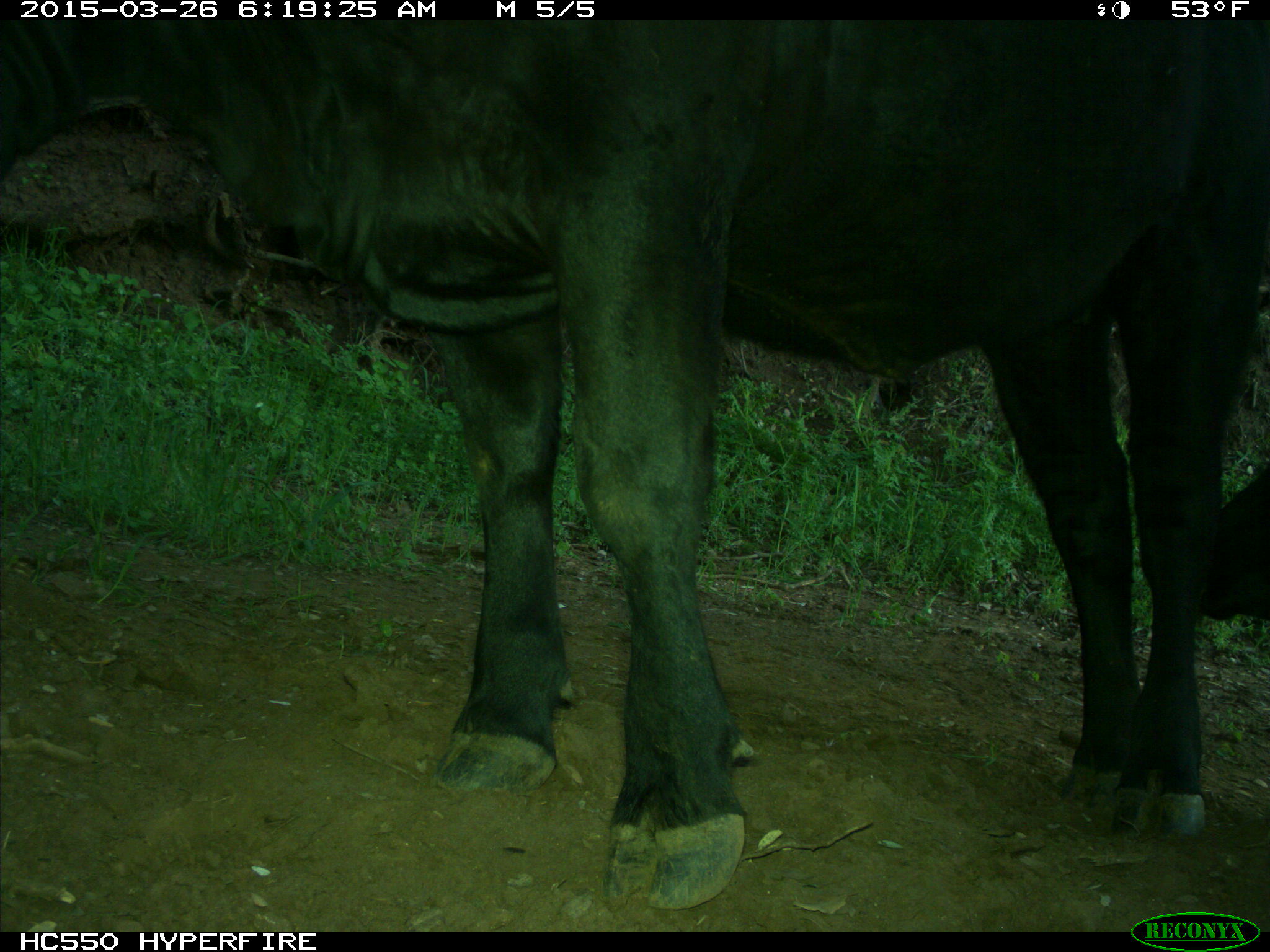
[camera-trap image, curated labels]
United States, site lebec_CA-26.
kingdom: Animalia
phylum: Chordata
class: Mammalia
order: Artiodactyla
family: Bovidae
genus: Bos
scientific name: Bos taurus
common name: domestic cow